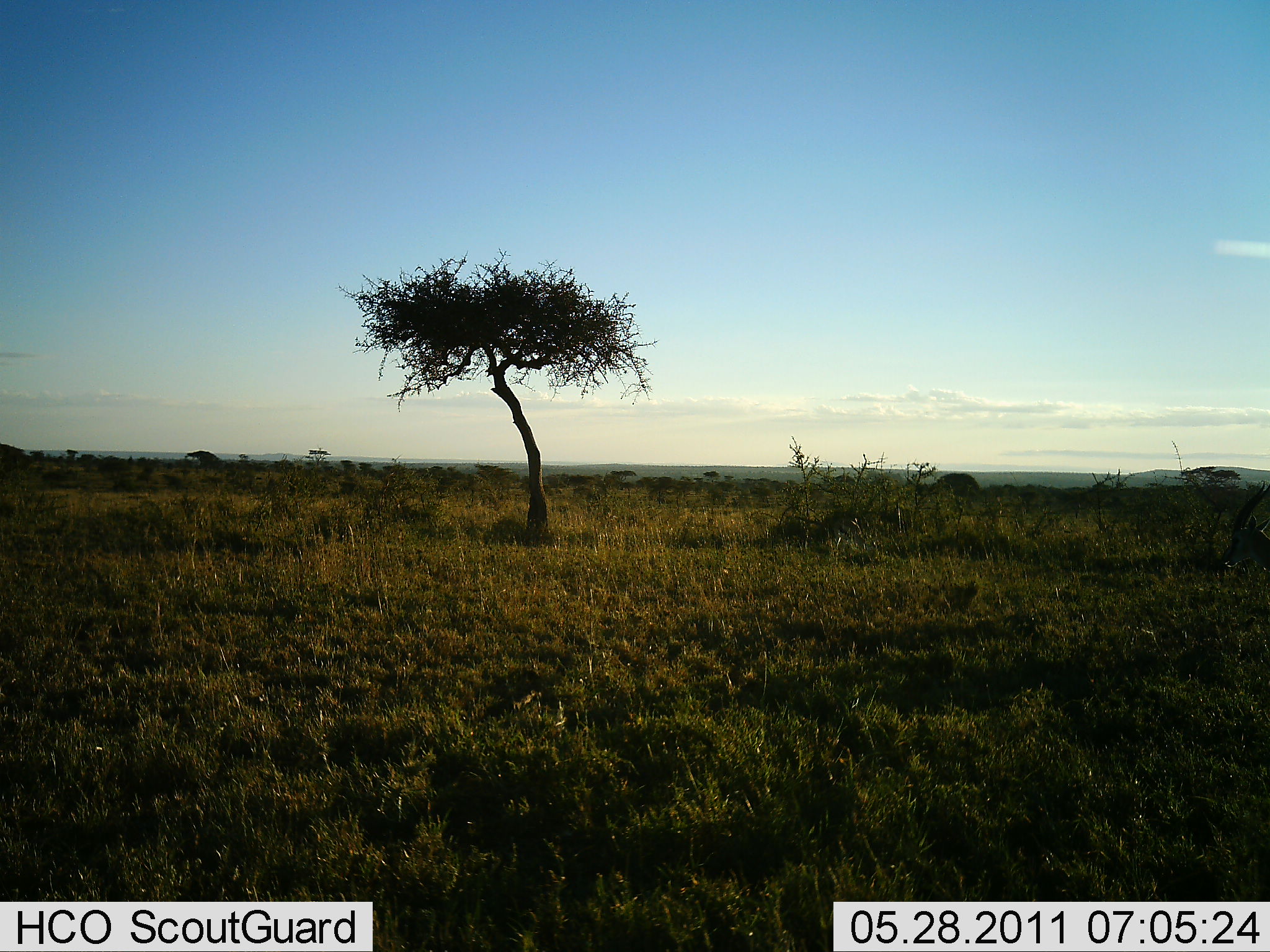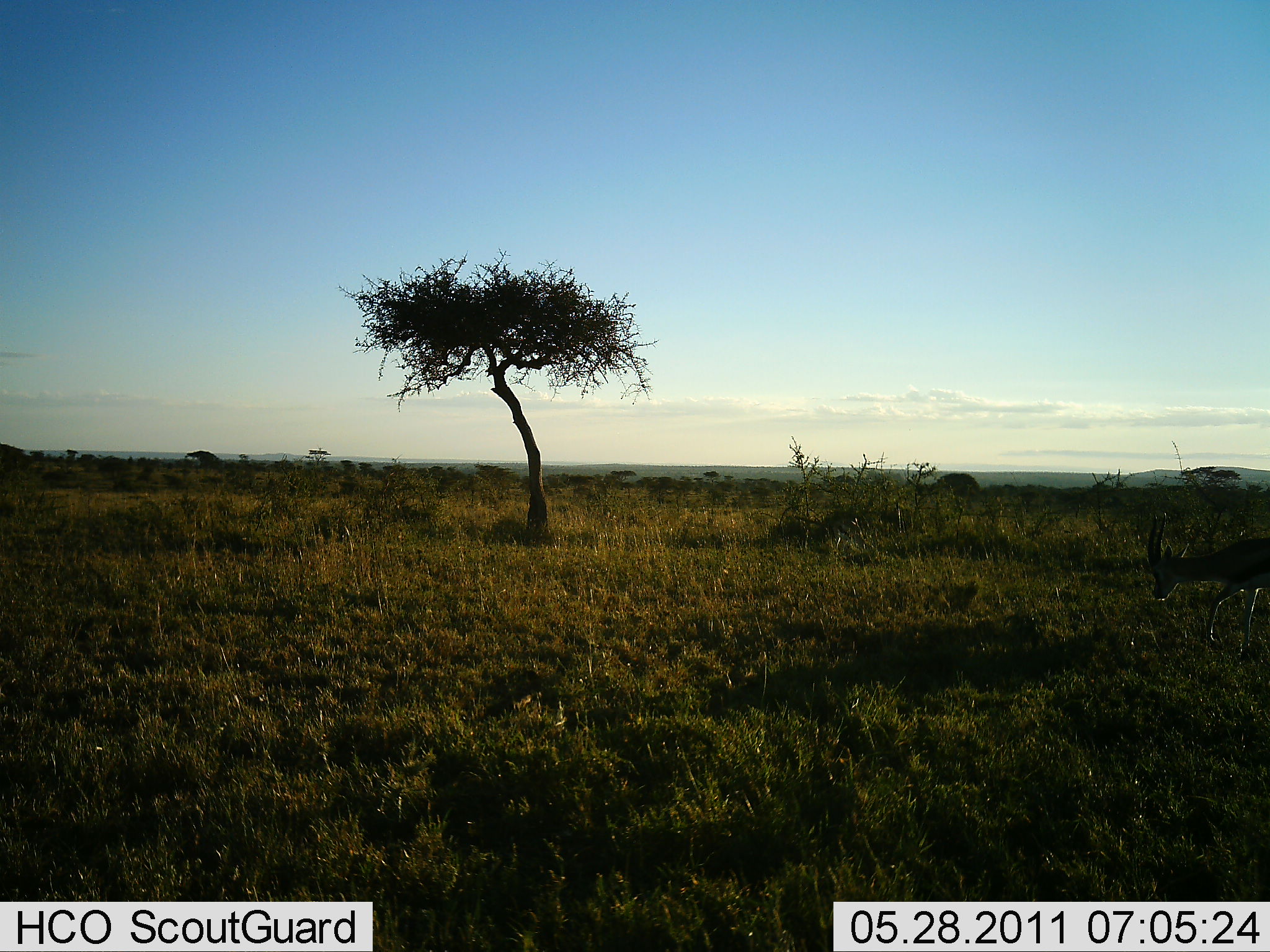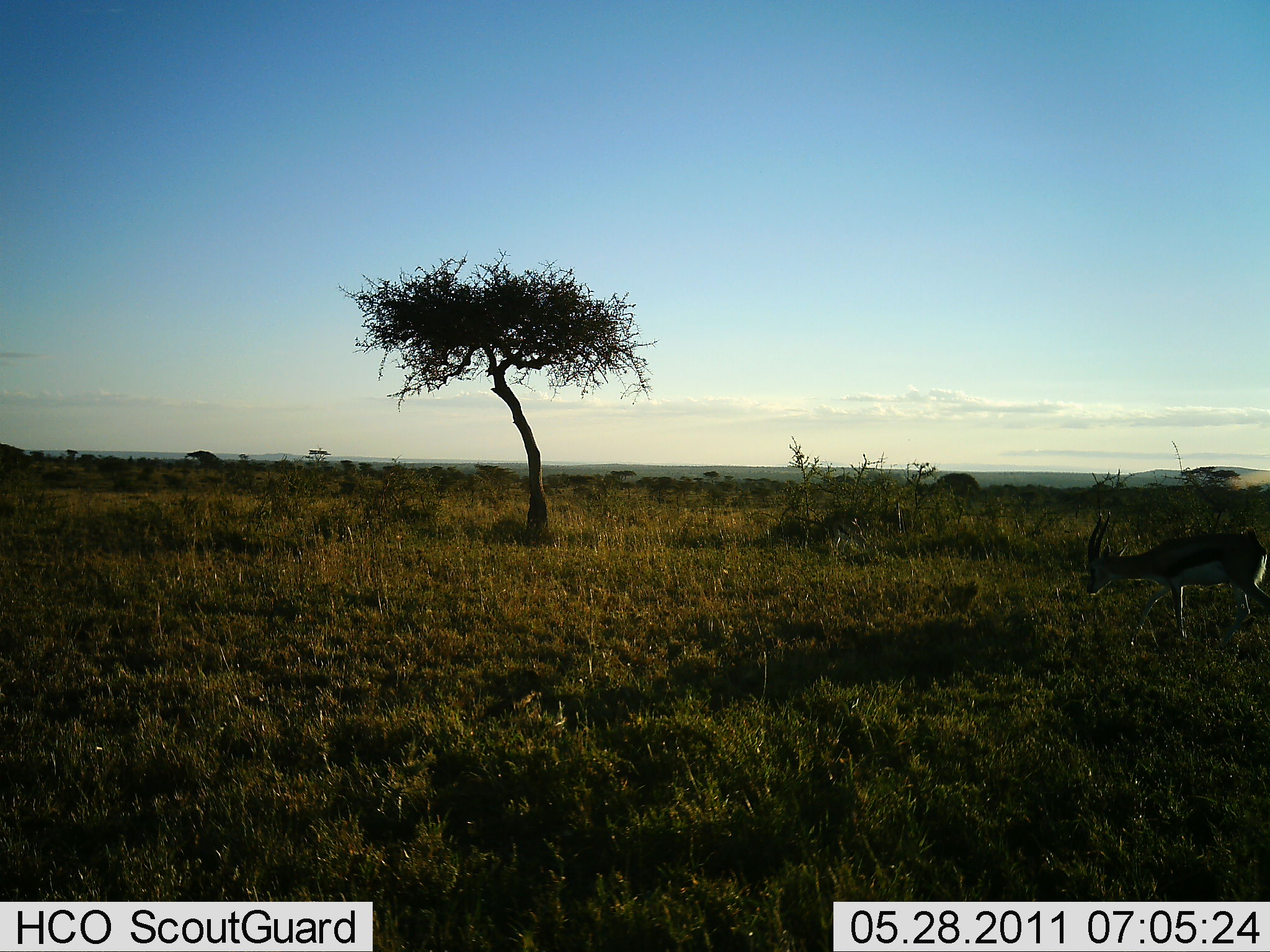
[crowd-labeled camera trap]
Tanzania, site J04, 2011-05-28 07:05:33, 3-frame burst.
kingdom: Animalia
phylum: Chordata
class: Mammalia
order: Artiodactyla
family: Bovidae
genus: Eudorcas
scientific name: Eudorcas thomsonii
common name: thomson's gazelle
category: gazellethomsons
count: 1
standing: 0%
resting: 0%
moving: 85%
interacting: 0%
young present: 0%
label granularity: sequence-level